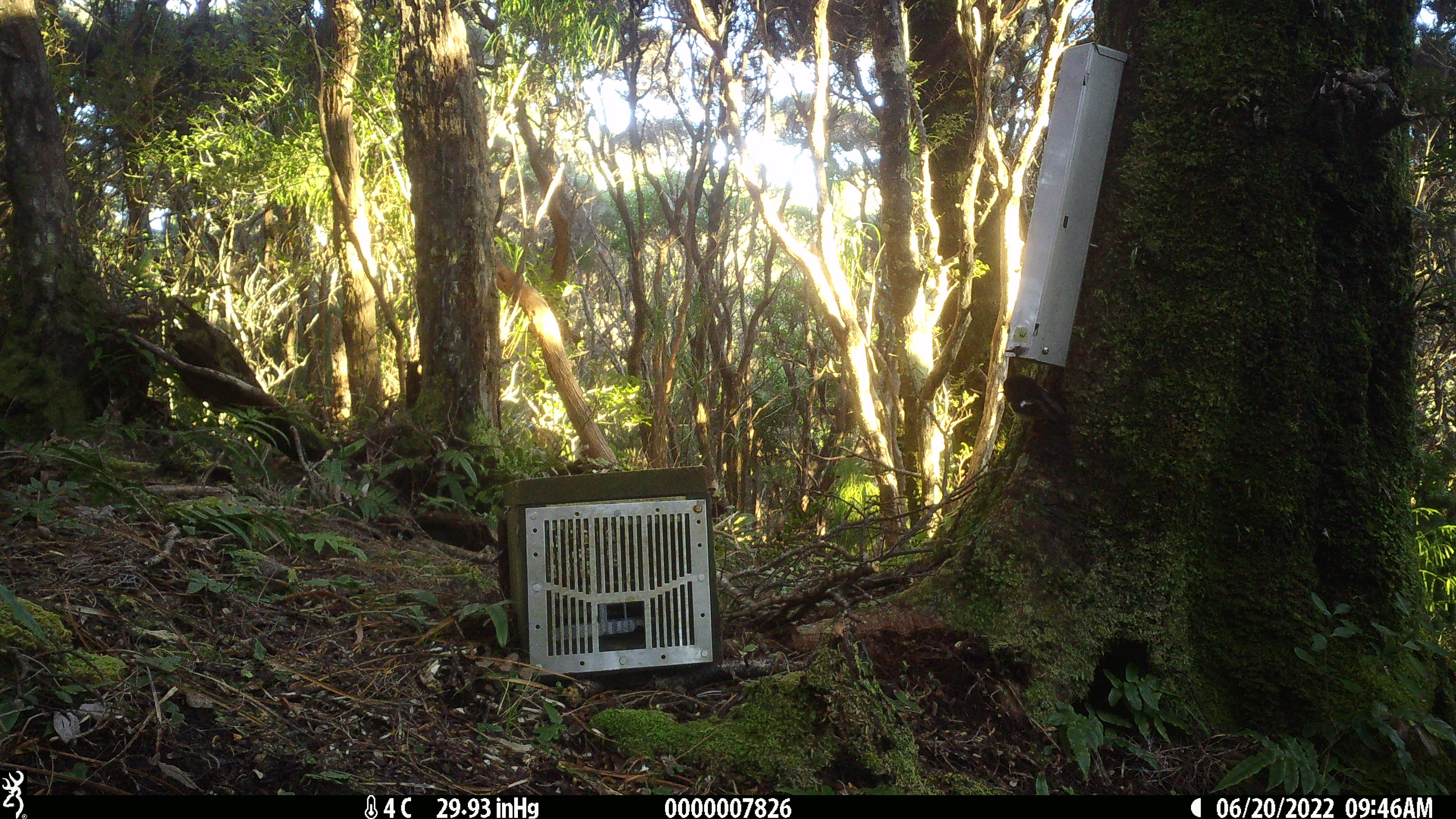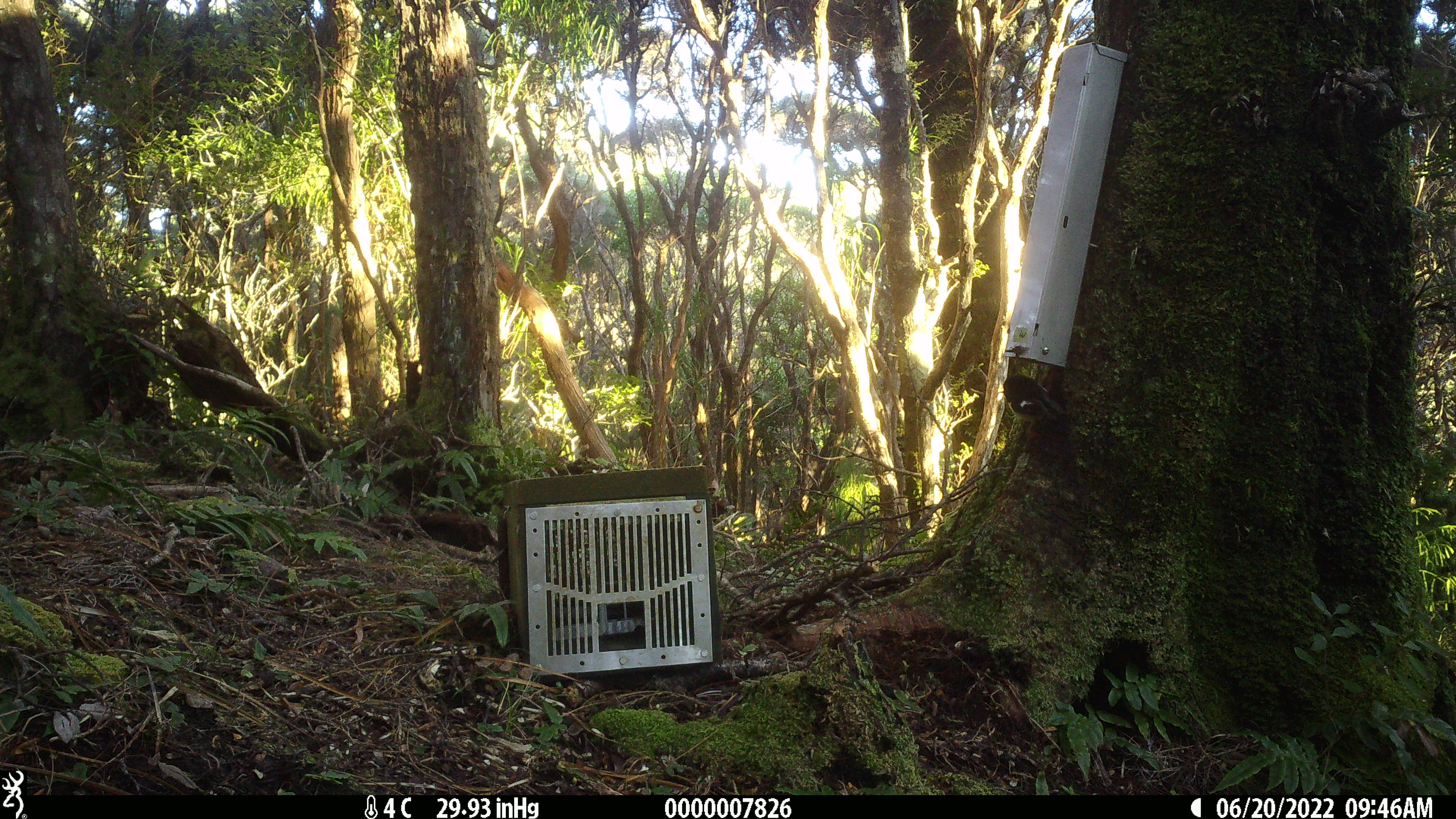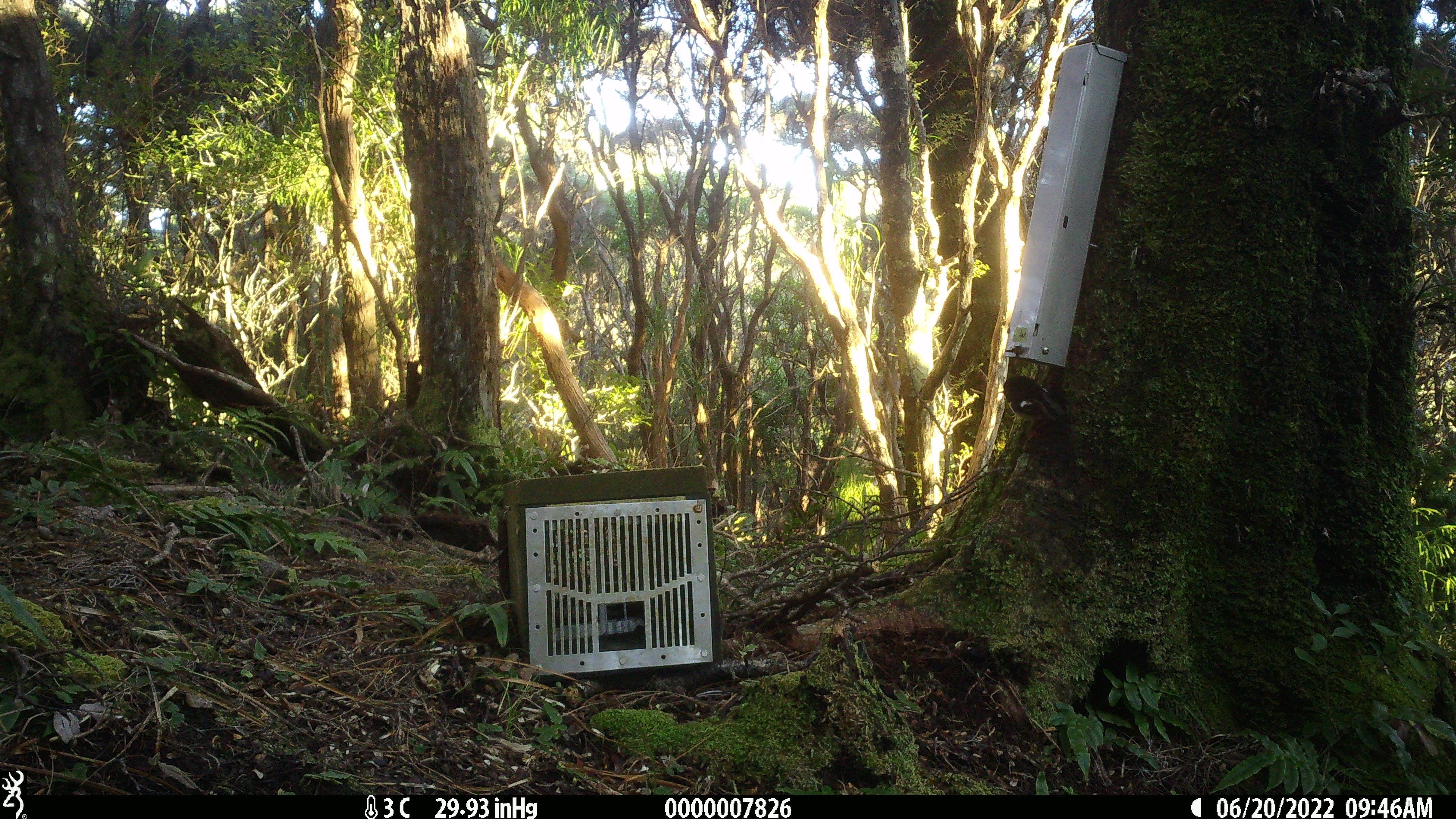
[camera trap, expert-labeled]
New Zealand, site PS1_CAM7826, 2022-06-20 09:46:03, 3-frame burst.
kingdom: Animalia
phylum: Chordata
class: Aves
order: Passeriformes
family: Petroicidae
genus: Petroica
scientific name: Petroica macrocephala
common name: tomtit